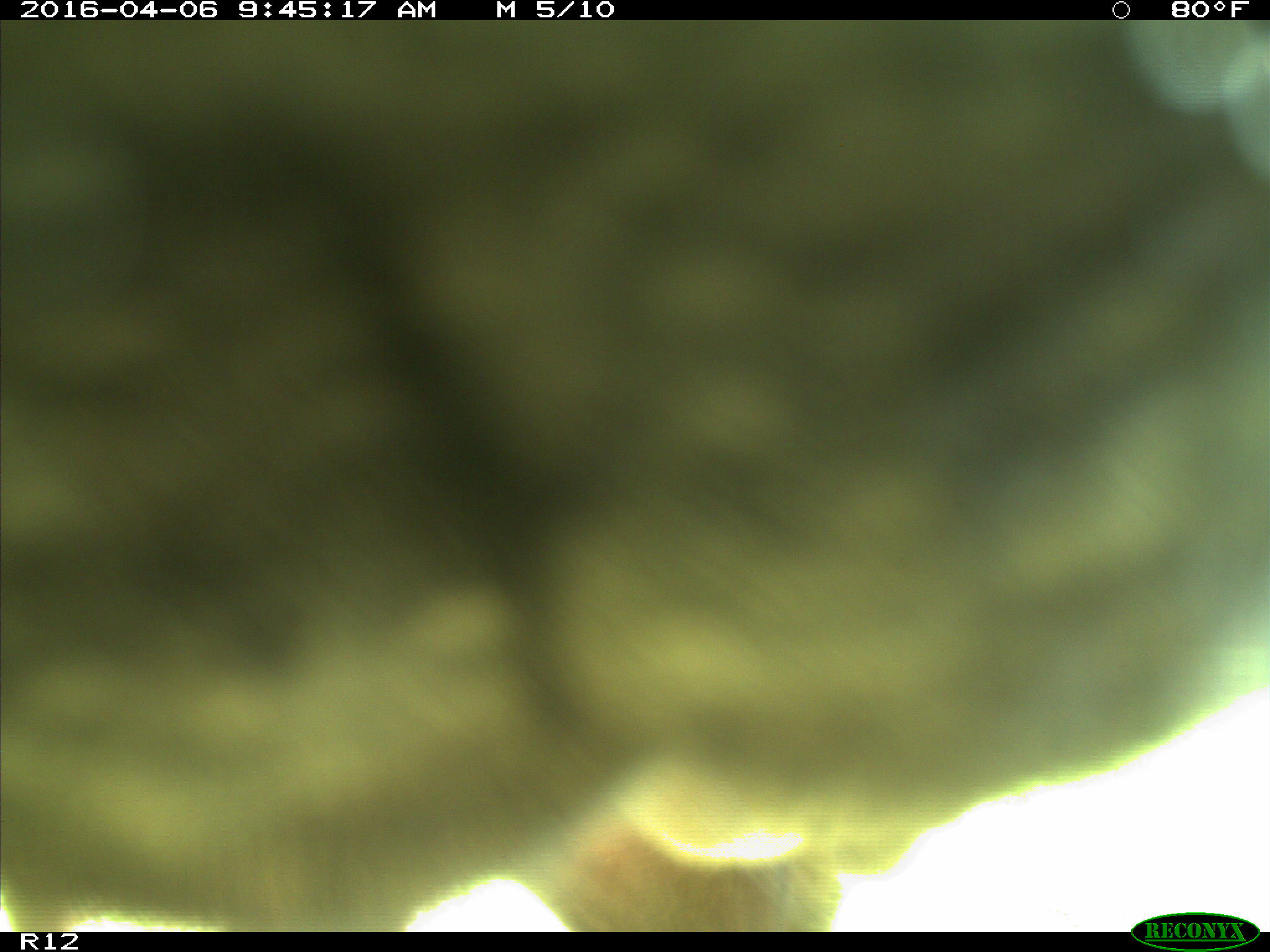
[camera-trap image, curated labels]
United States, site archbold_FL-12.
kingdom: Animalia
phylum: Chordata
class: Mammalia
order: Artiodactyla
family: Bovidae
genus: Bos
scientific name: Bos taurus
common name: domestic cow